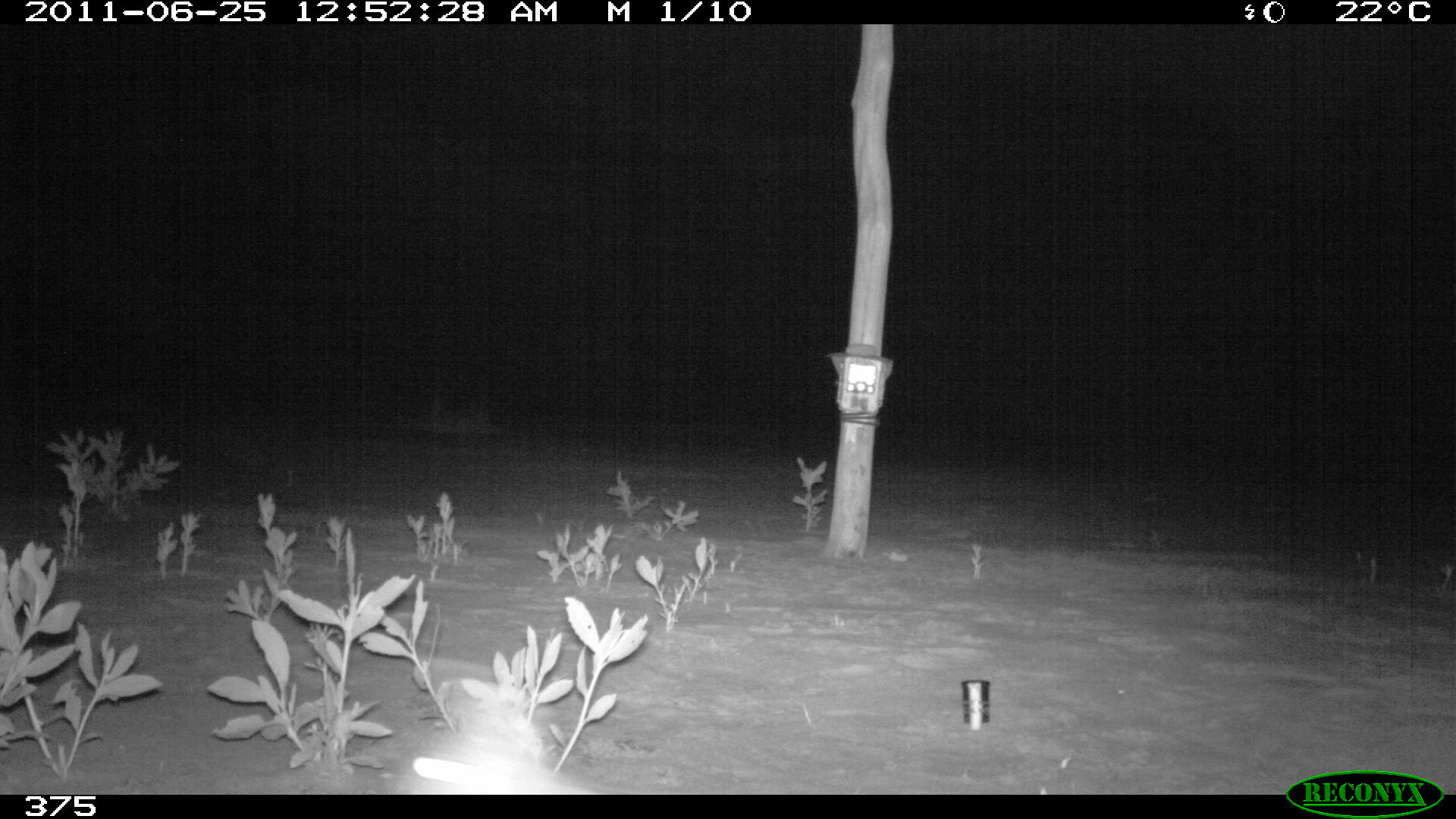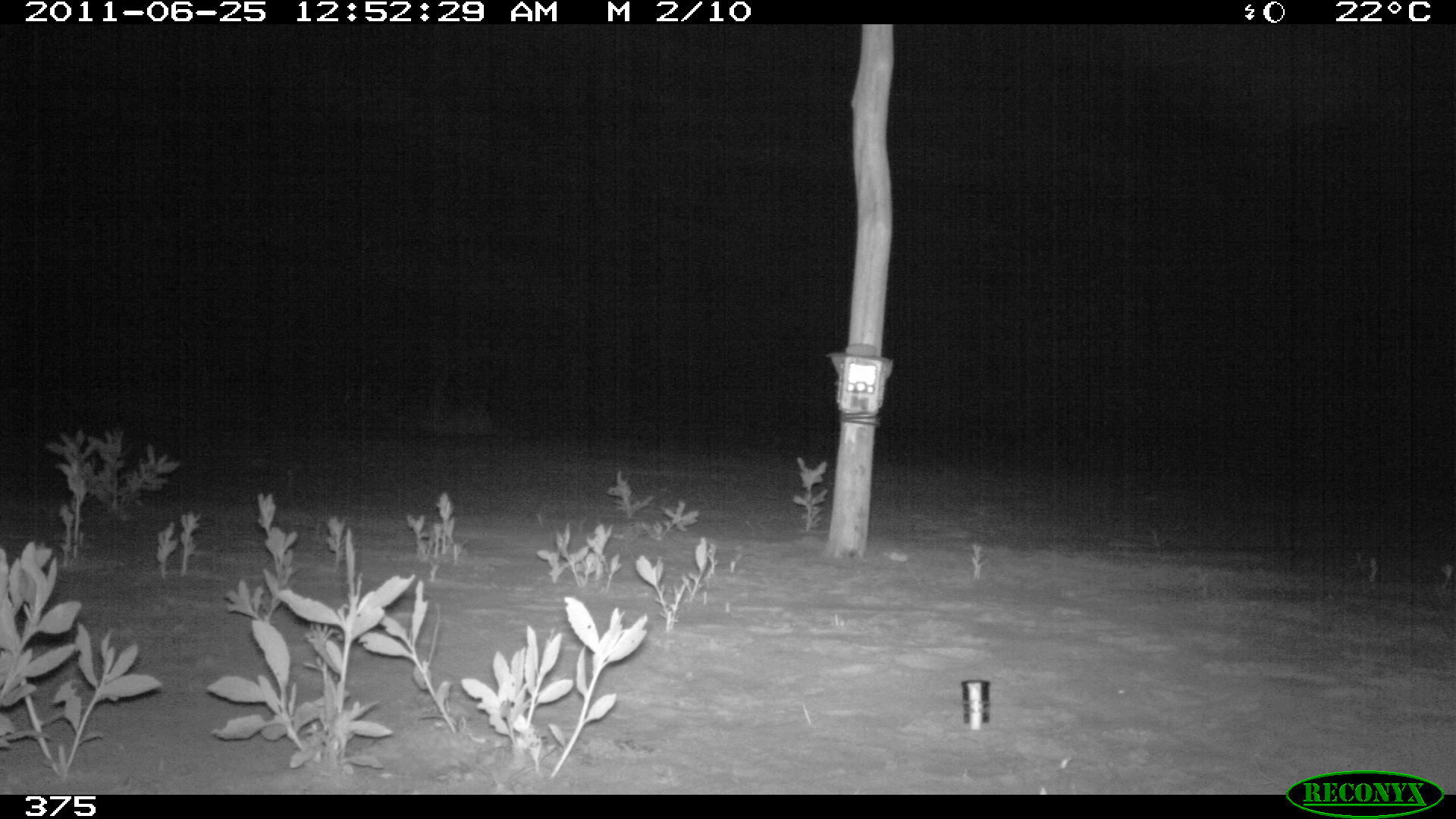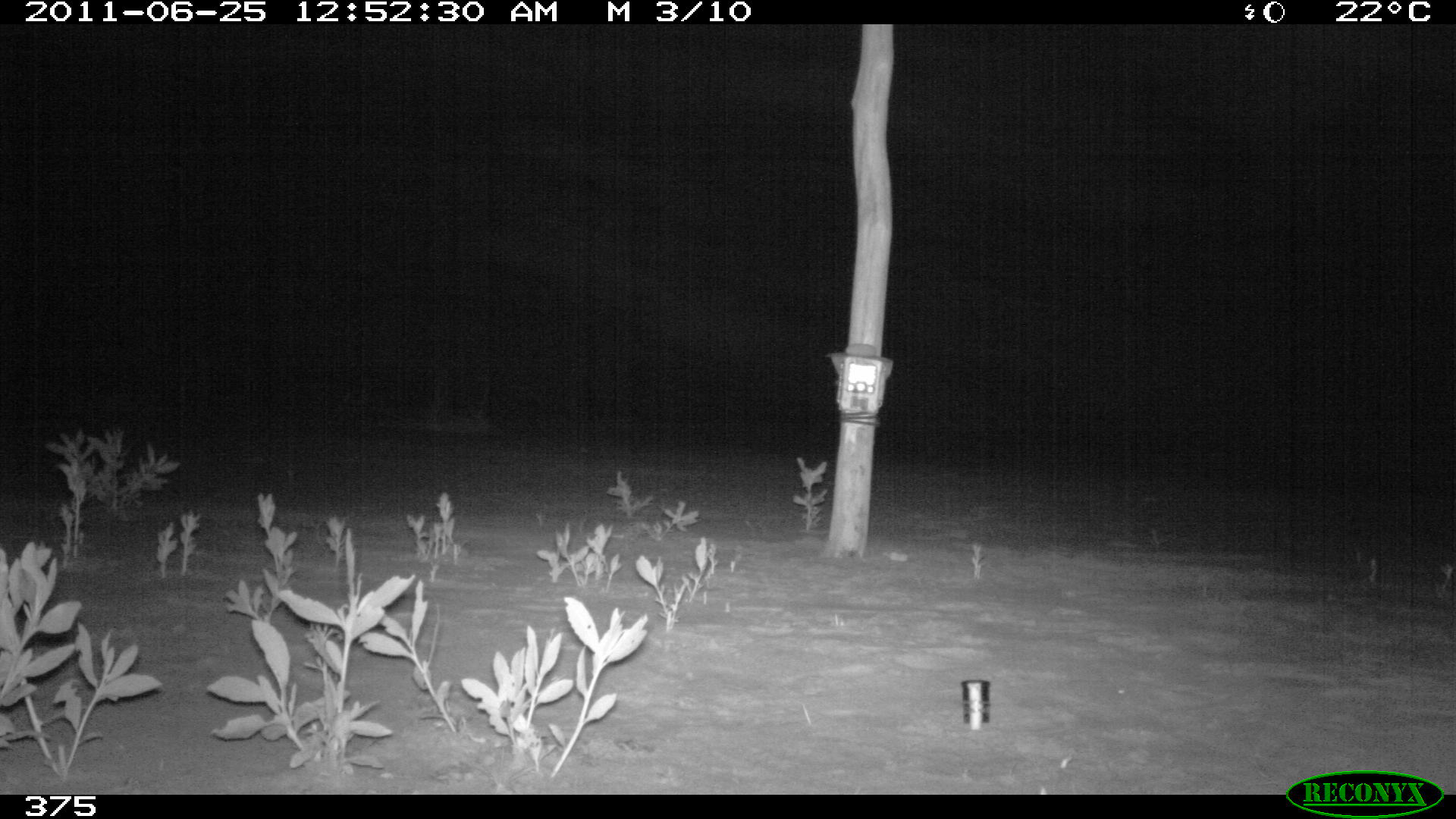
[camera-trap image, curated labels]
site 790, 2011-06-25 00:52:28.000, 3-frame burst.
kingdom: Animalia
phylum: Chordata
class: Mammalia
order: Lagomorpha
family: Leporidae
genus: Sylvilagus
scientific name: Sylvilagus brasiliensis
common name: tapeti